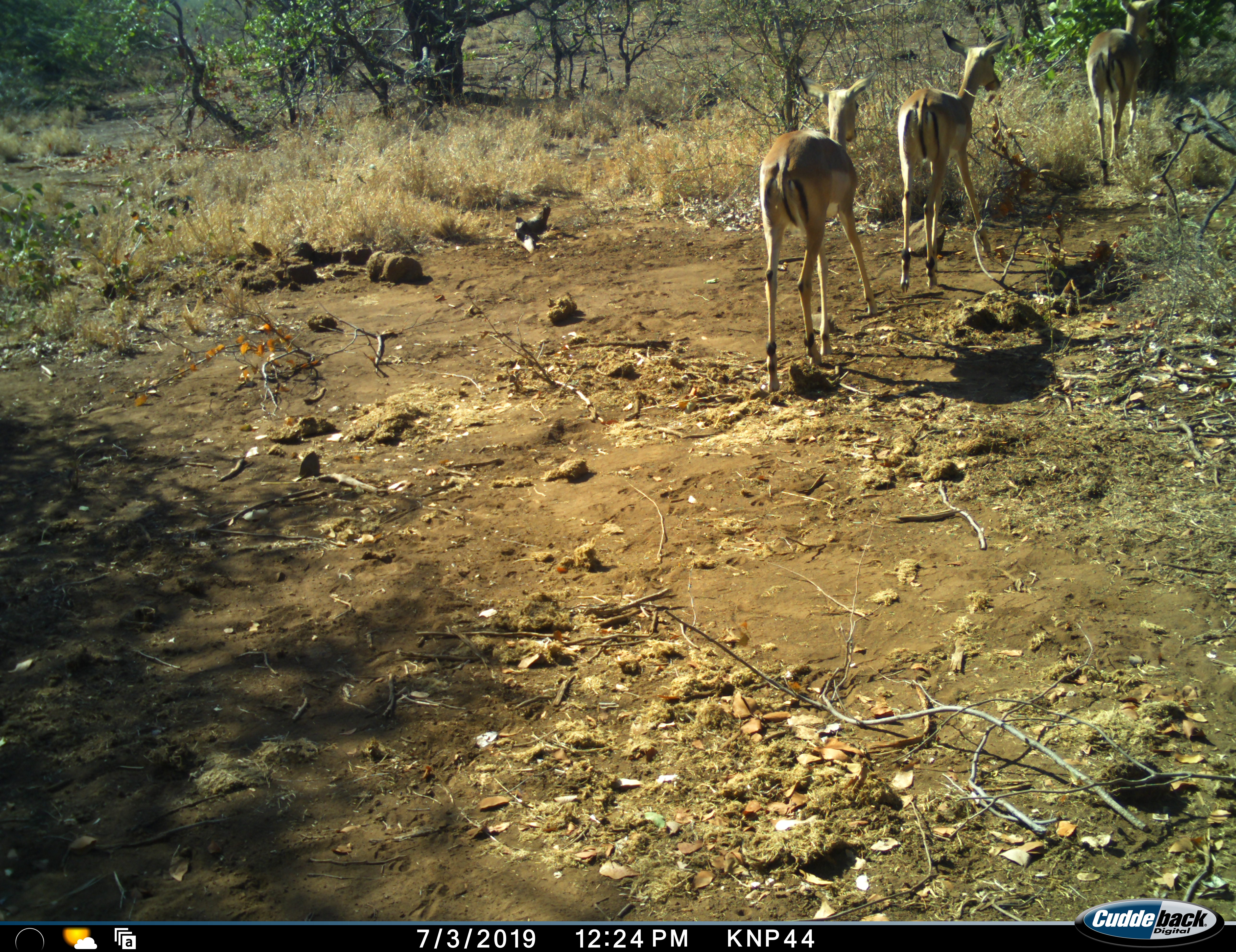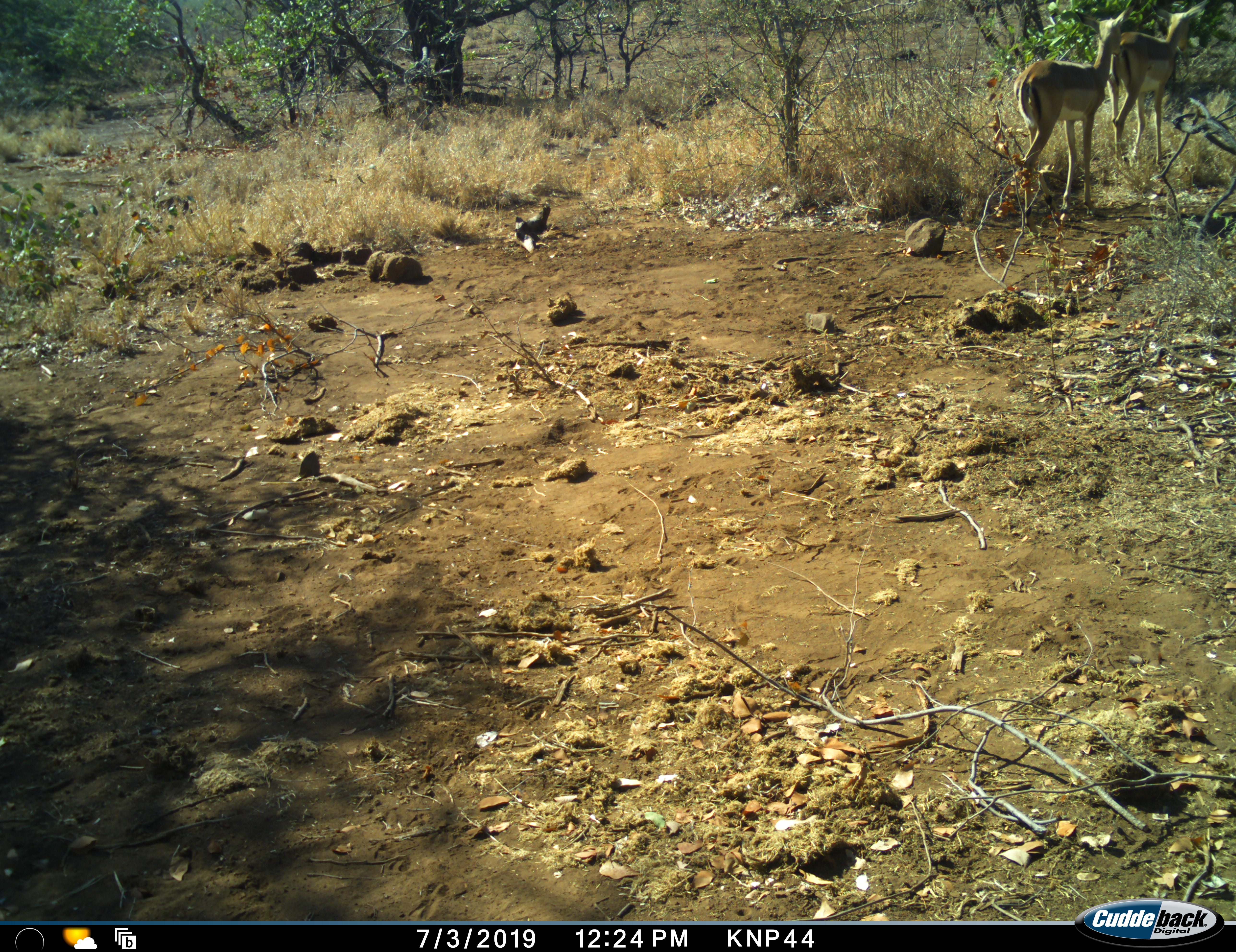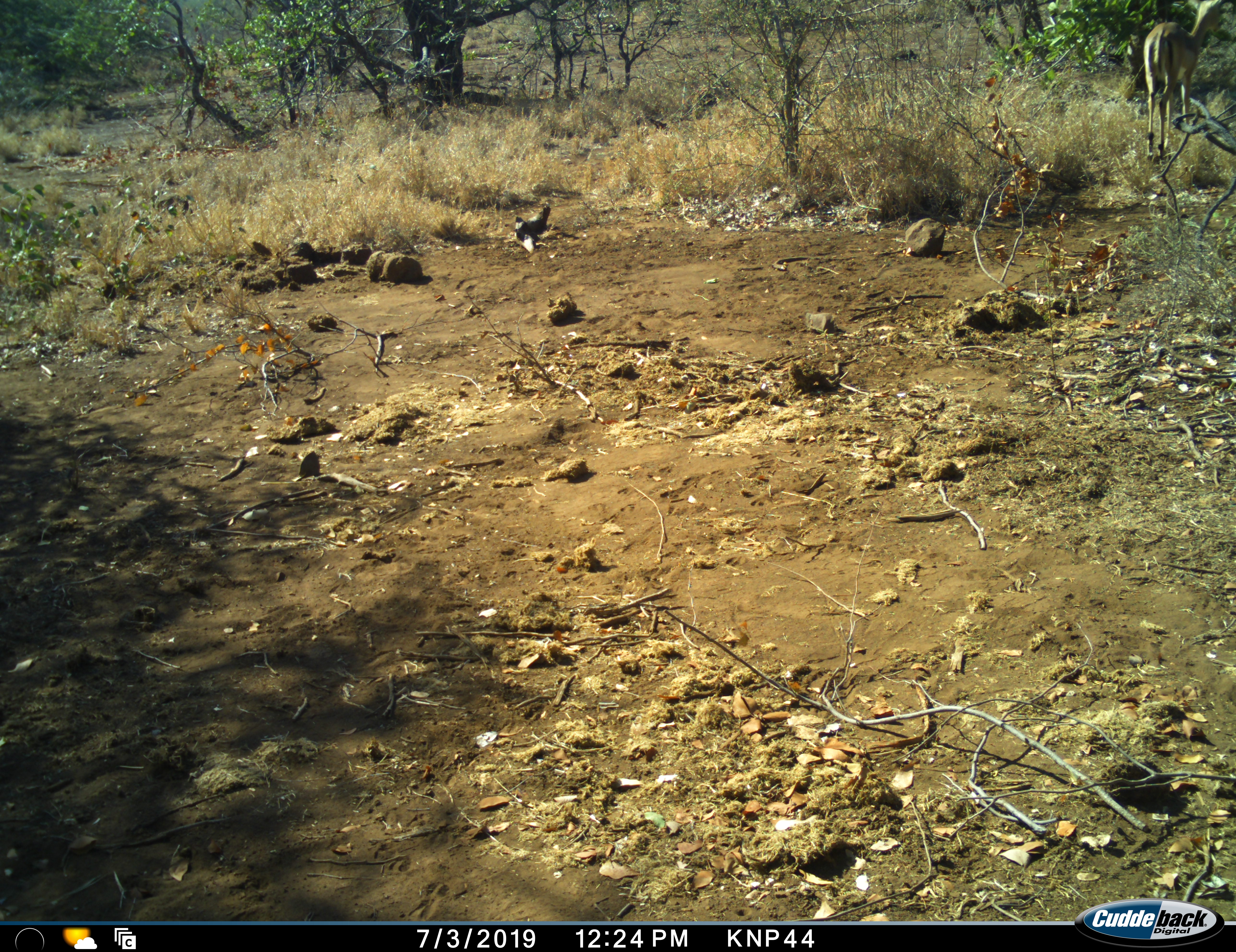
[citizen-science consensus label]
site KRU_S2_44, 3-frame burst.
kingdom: Animalia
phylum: Chordata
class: Mammalia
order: Artiodactyla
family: Bovidae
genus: Aepyceros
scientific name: Aepyceros melampus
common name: impala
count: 3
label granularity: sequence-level